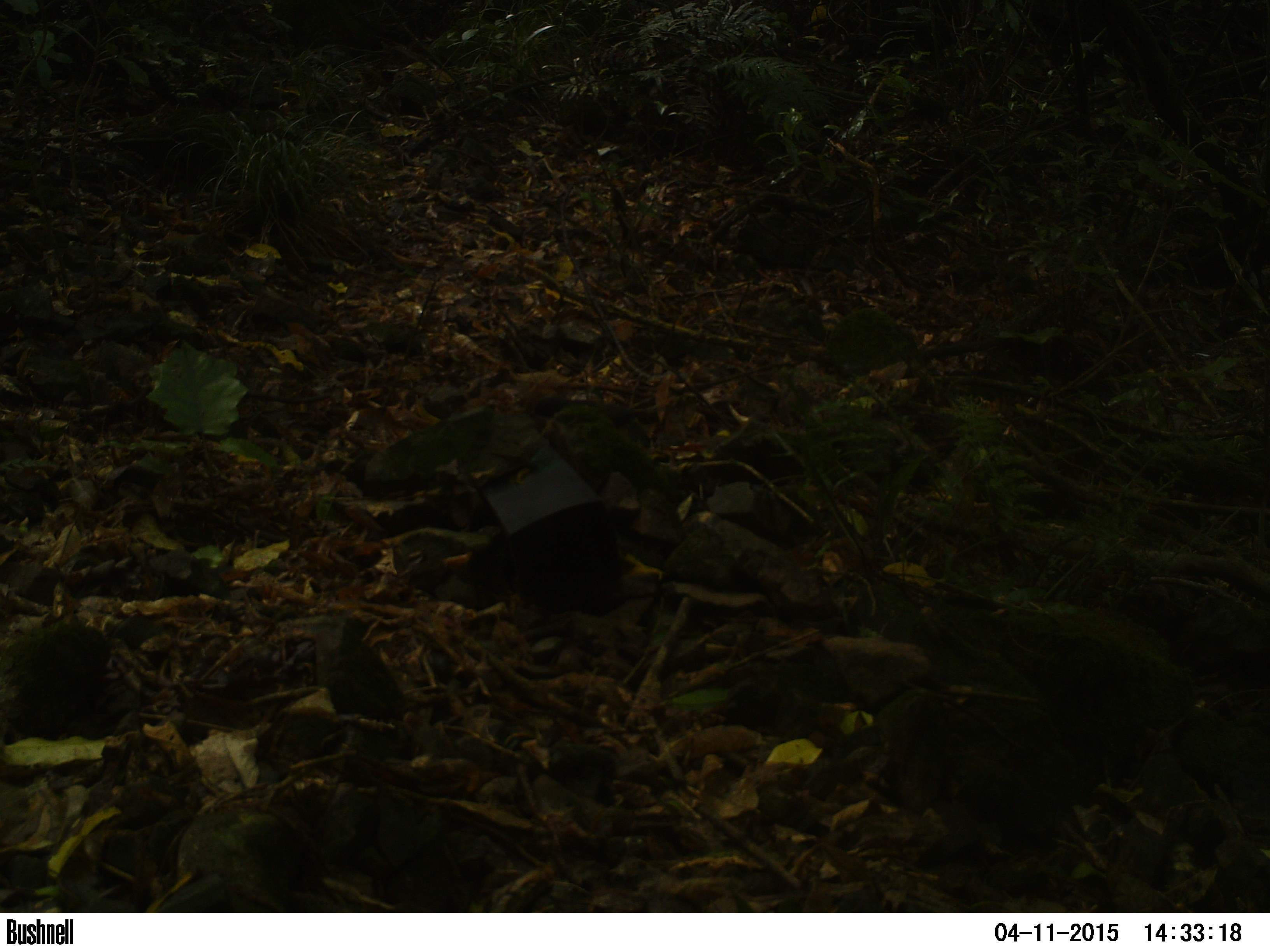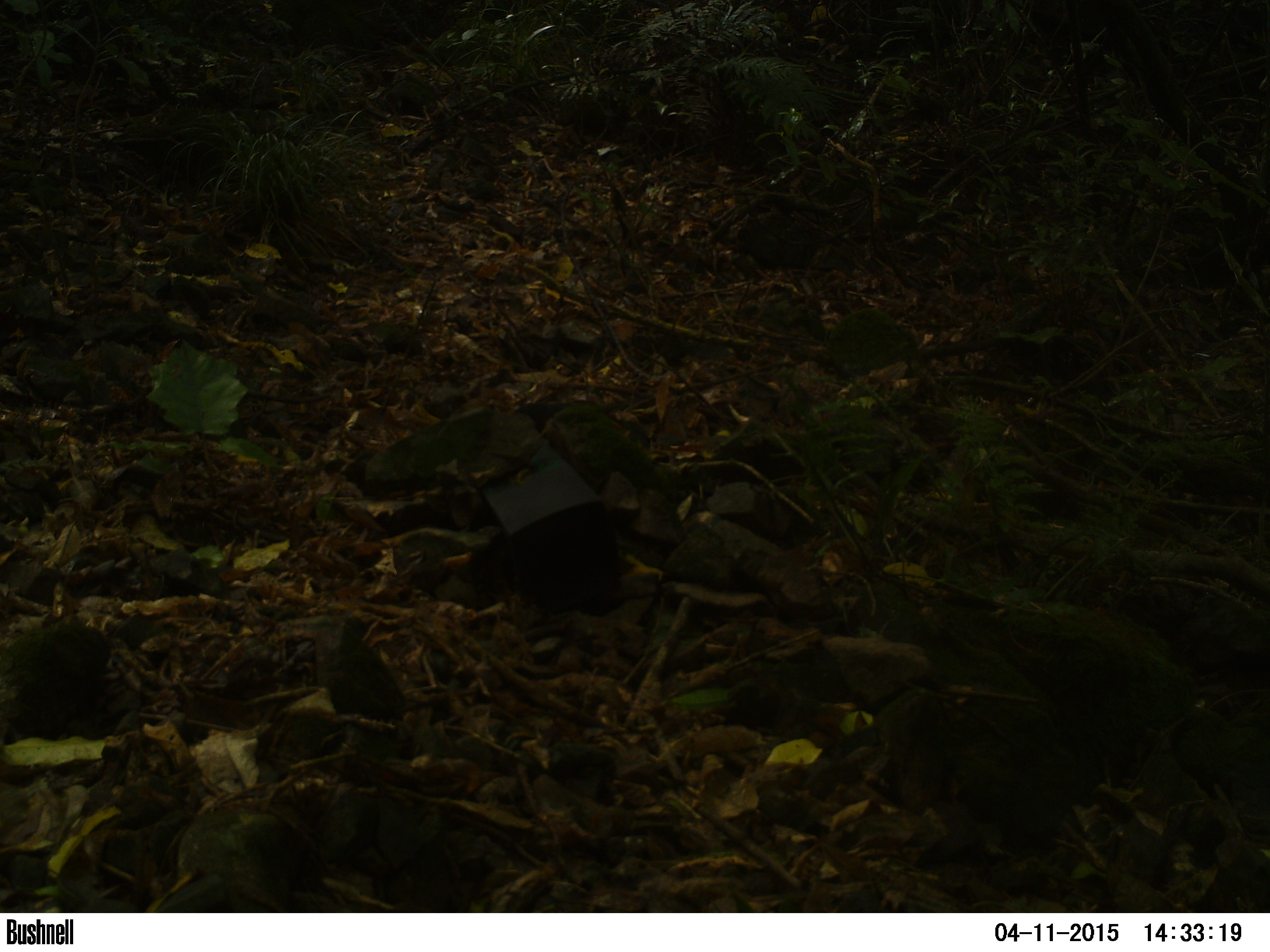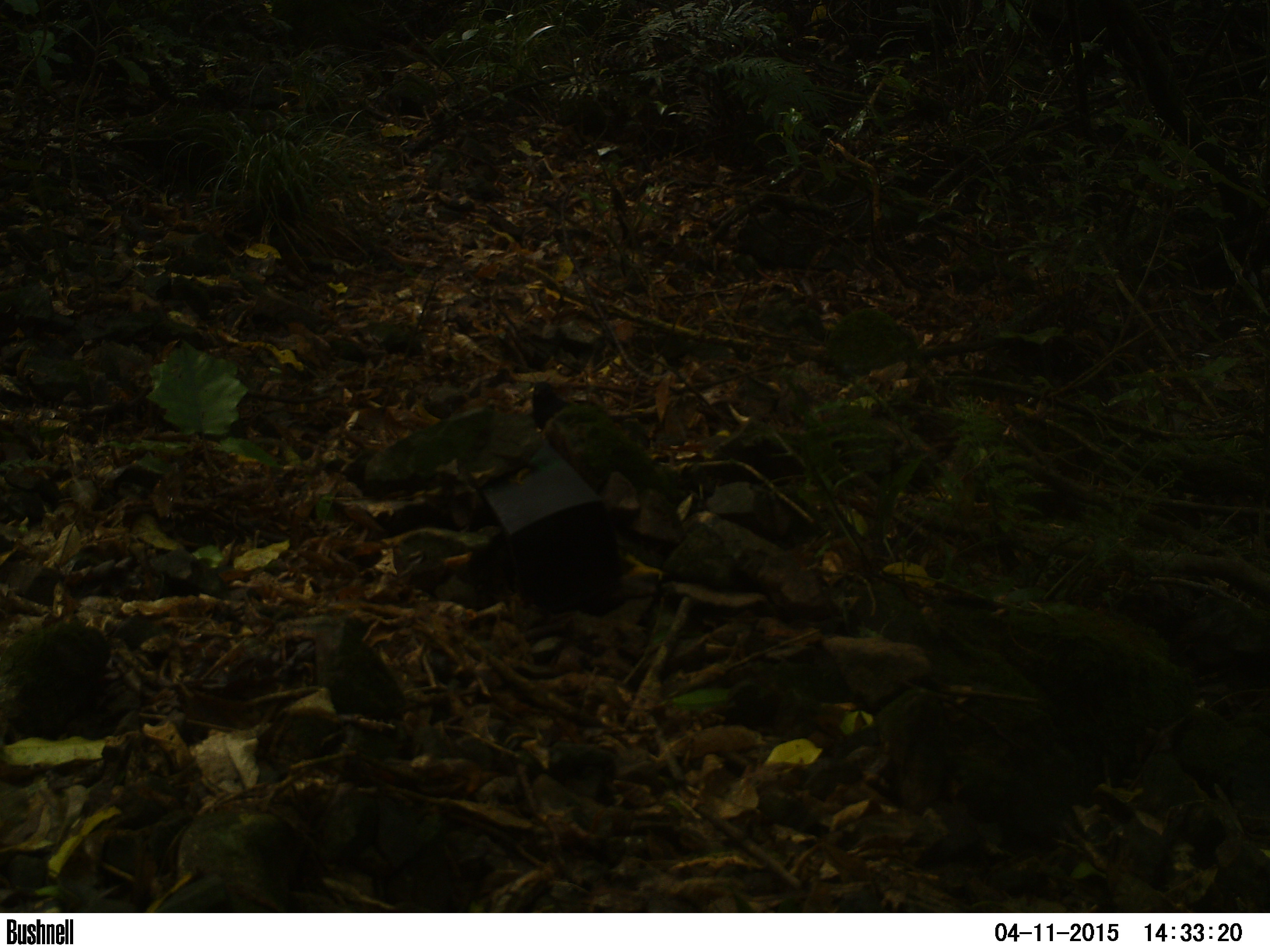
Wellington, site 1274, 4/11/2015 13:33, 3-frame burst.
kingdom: Animalia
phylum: Chordata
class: Aves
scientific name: Aves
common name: bird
Bird (Aves).